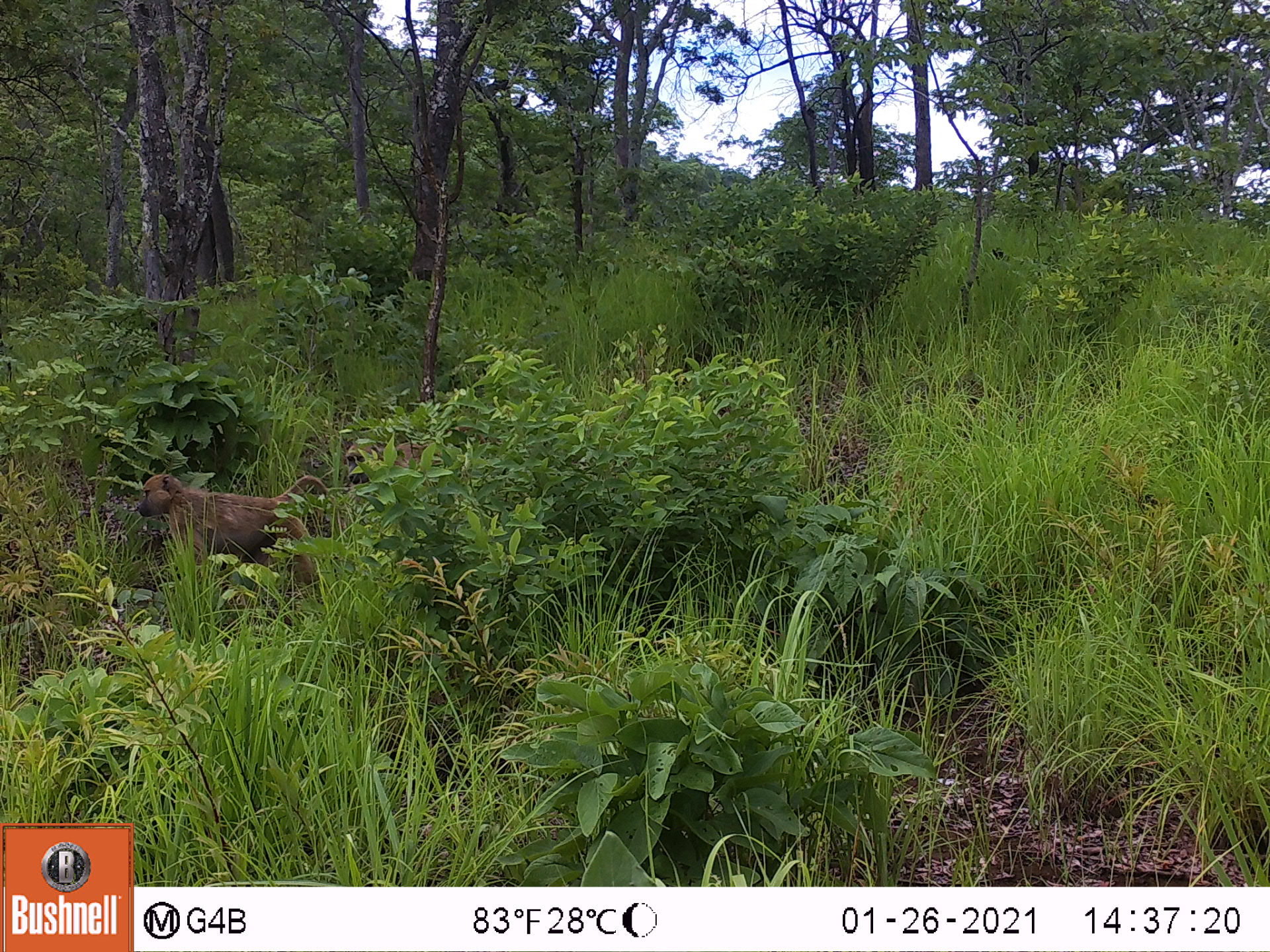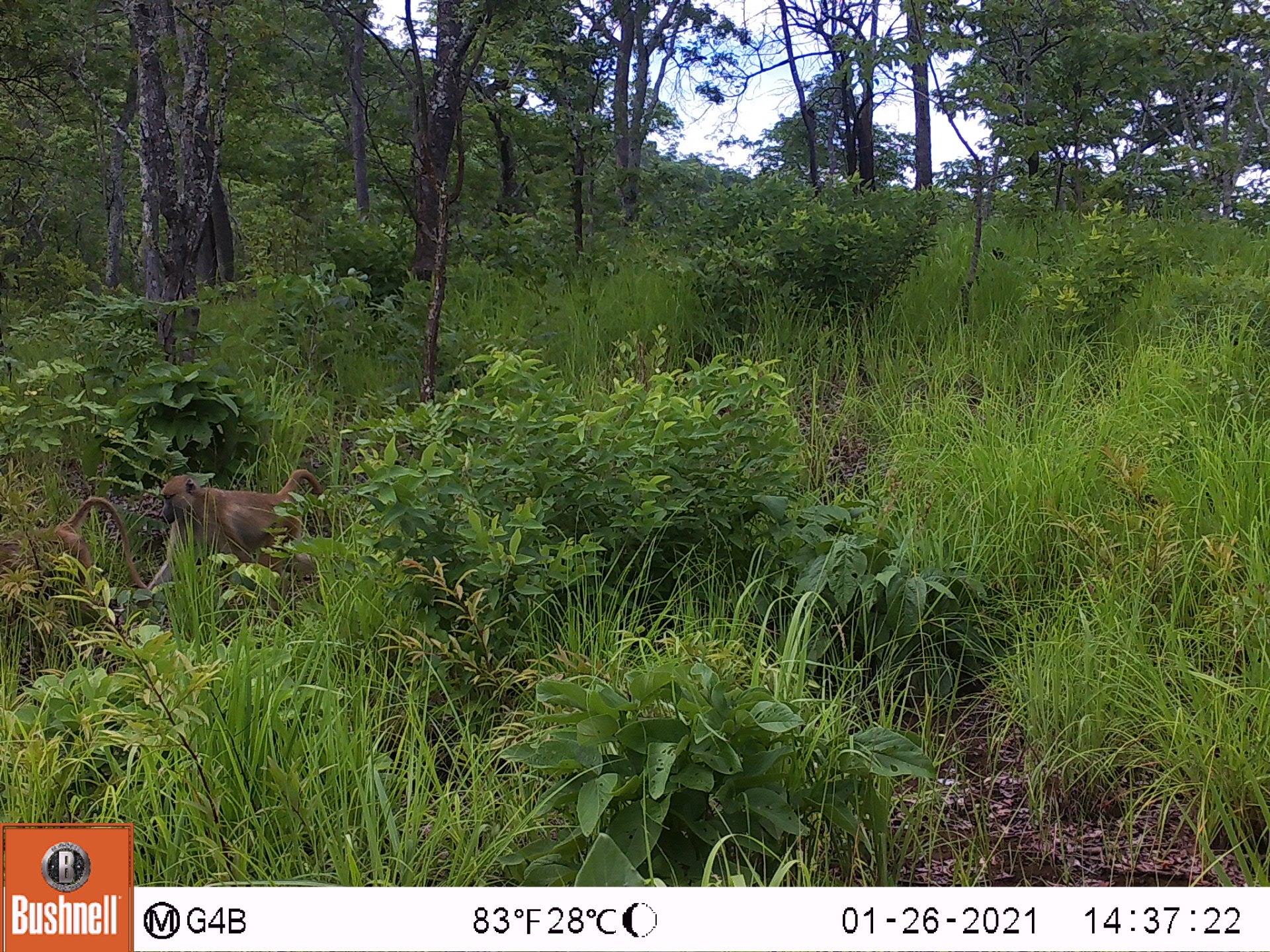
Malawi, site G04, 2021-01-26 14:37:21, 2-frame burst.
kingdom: Animalia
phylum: Chordata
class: Mammalia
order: Primates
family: Cercopithecidae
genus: Papio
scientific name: Papio cynocephalus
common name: yellow baboon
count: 2